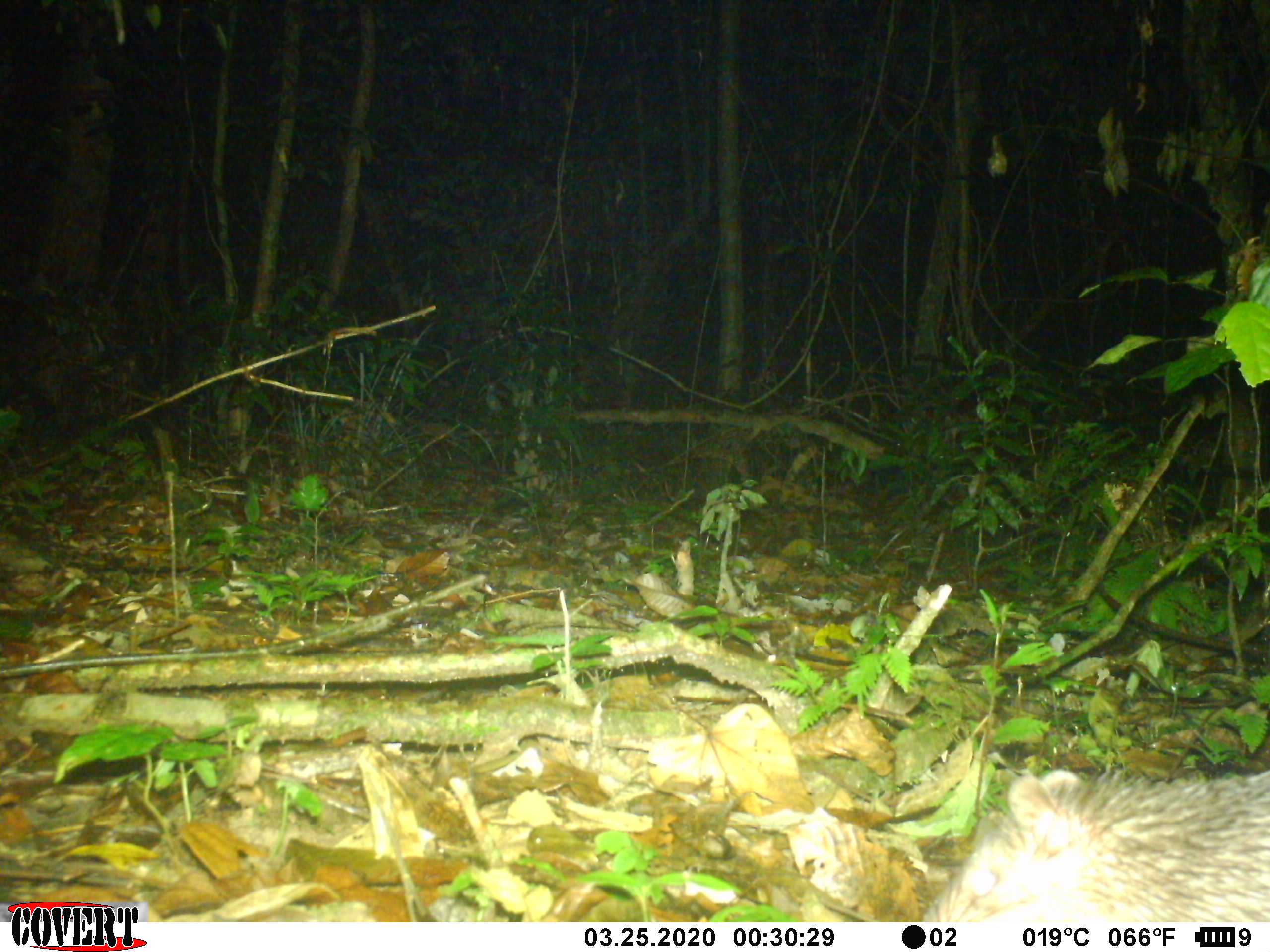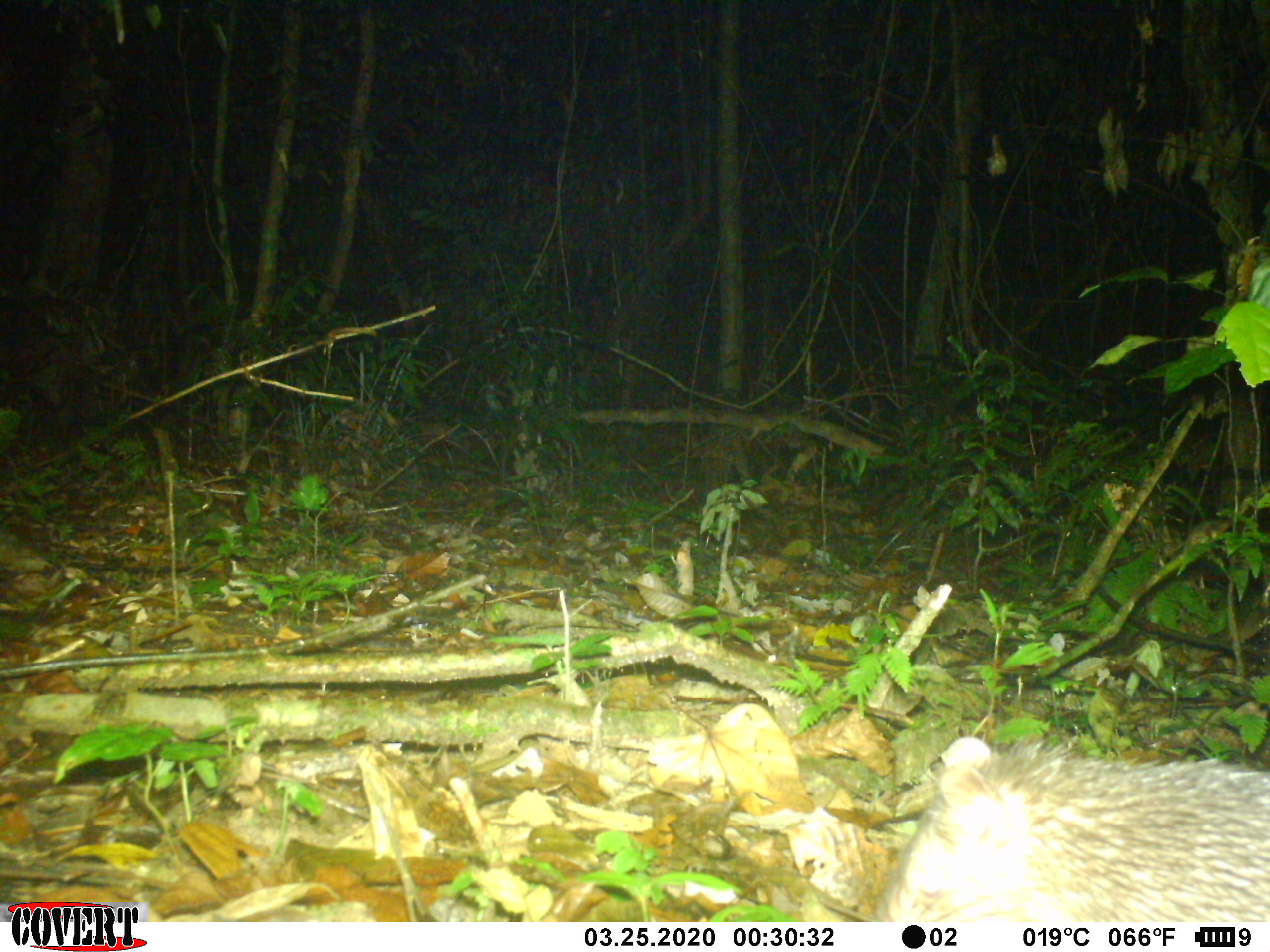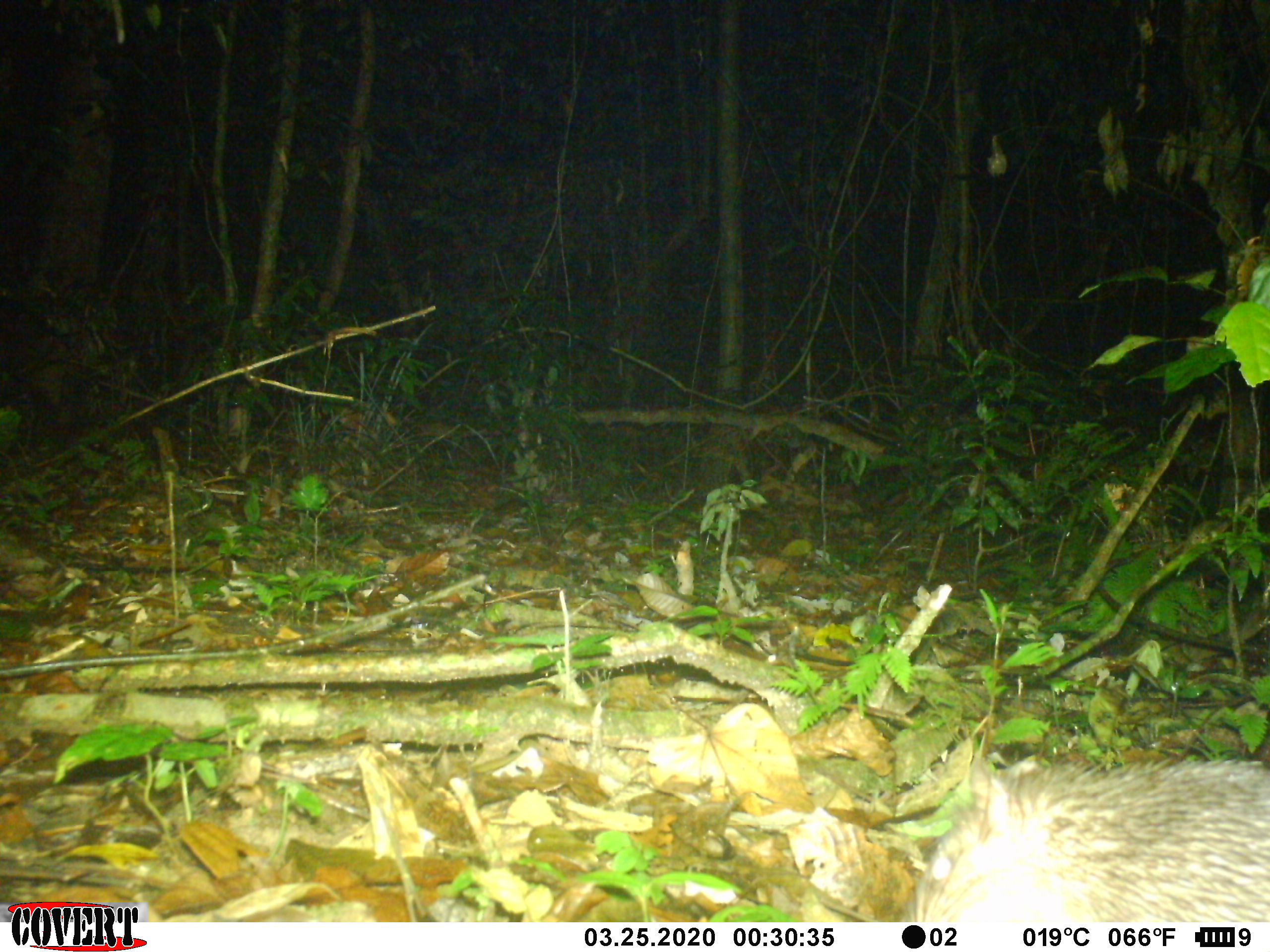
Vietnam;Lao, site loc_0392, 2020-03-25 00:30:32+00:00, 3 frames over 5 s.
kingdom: Animalia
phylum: Chordata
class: Mammalia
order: Carnivora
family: Mustelidae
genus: Melogale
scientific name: Melogale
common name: ferret badger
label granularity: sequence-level